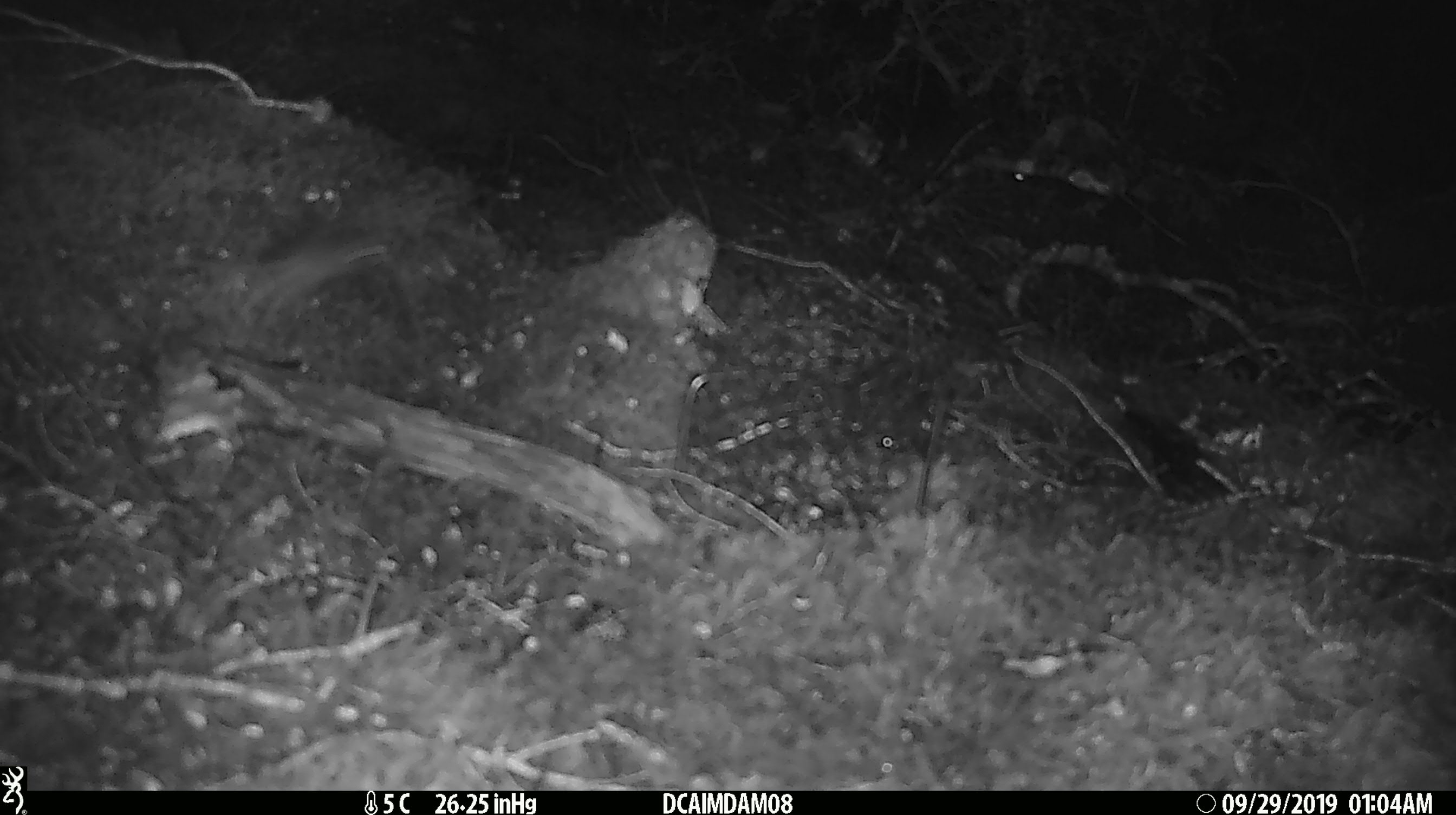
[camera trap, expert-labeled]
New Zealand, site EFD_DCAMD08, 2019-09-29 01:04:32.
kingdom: Animalia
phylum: Chordata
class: Mammalia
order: Rodentia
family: Muridae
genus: Mus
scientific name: Mus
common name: mouse